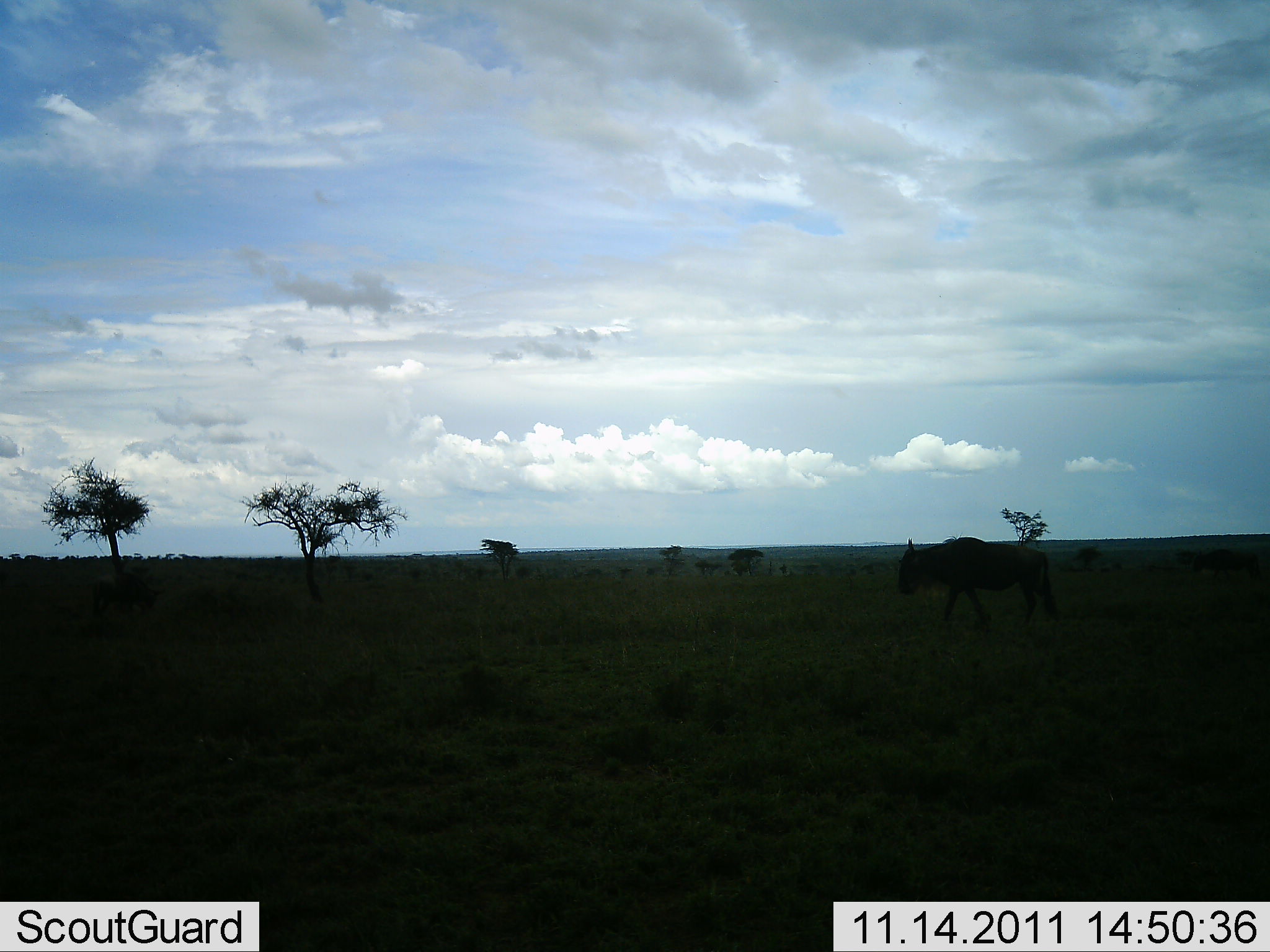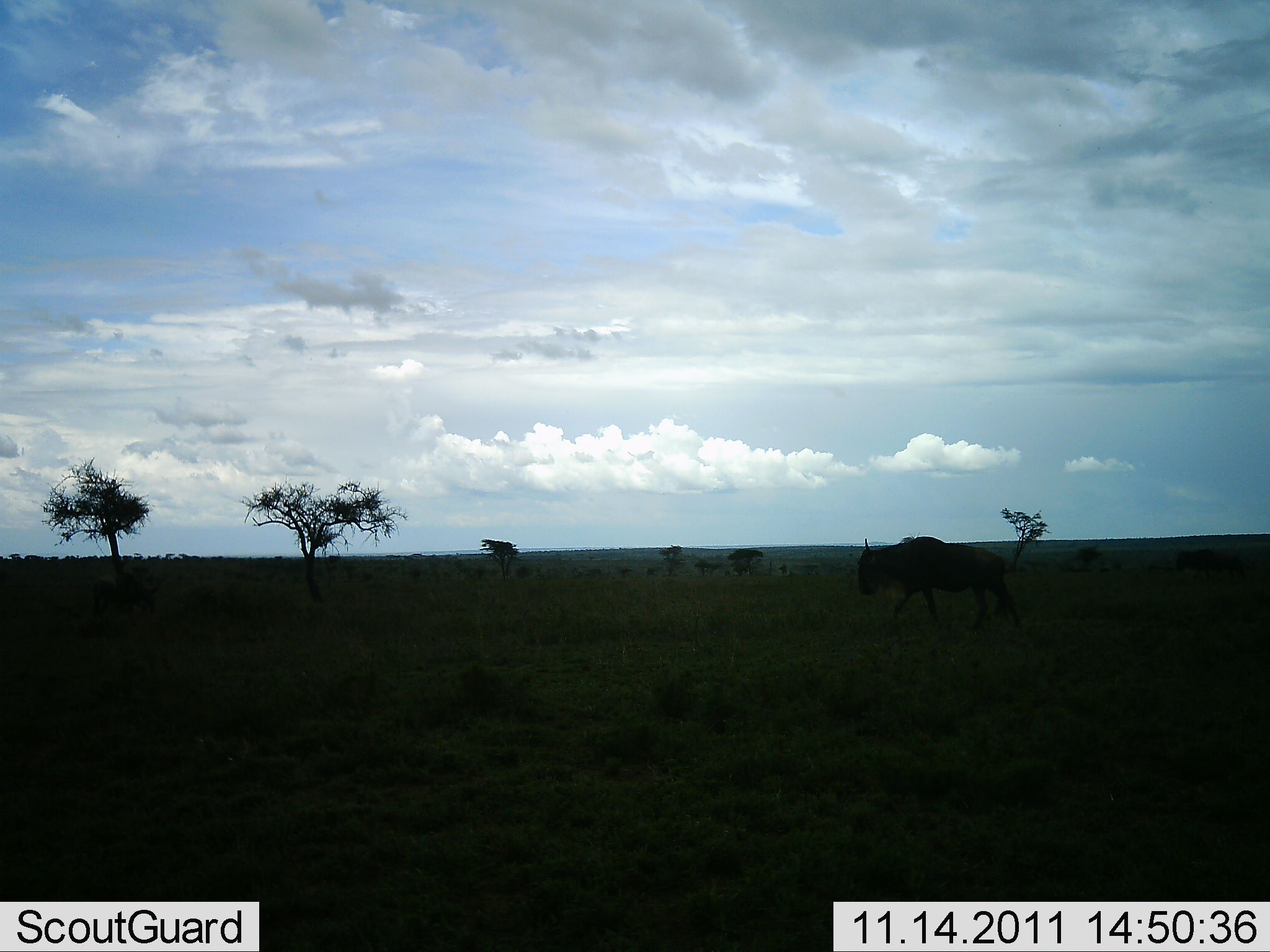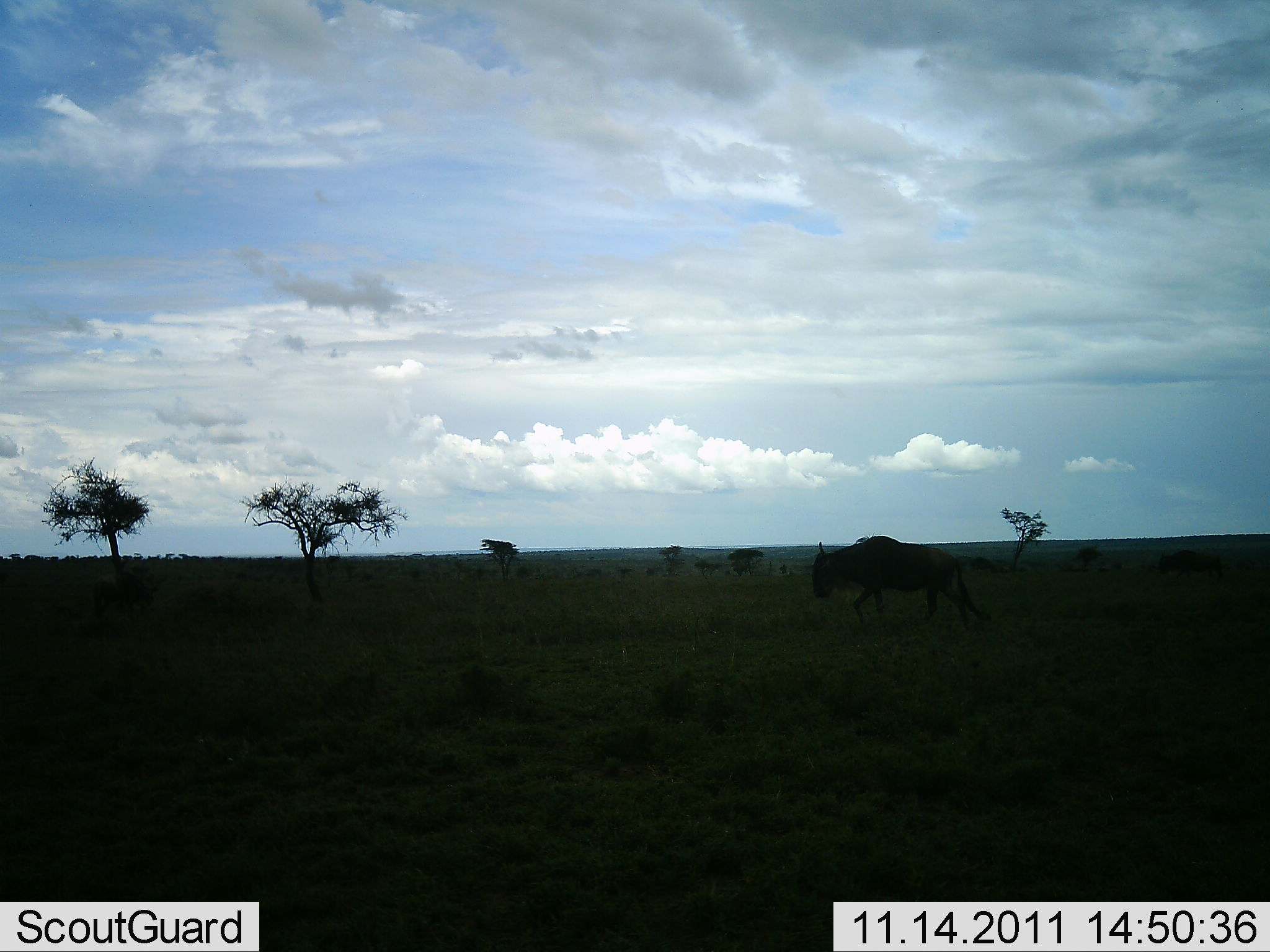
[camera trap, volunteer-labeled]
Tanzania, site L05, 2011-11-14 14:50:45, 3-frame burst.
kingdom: Animalia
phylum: Chordata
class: Mammalia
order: Artiodactyla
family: Bovidae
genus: Connochaetes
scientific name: Connochaetes taurinus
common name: blue wildebeest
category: wildebeest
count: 1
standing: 6%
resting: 0%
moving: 94%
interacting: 0%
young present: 0%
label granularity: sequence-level